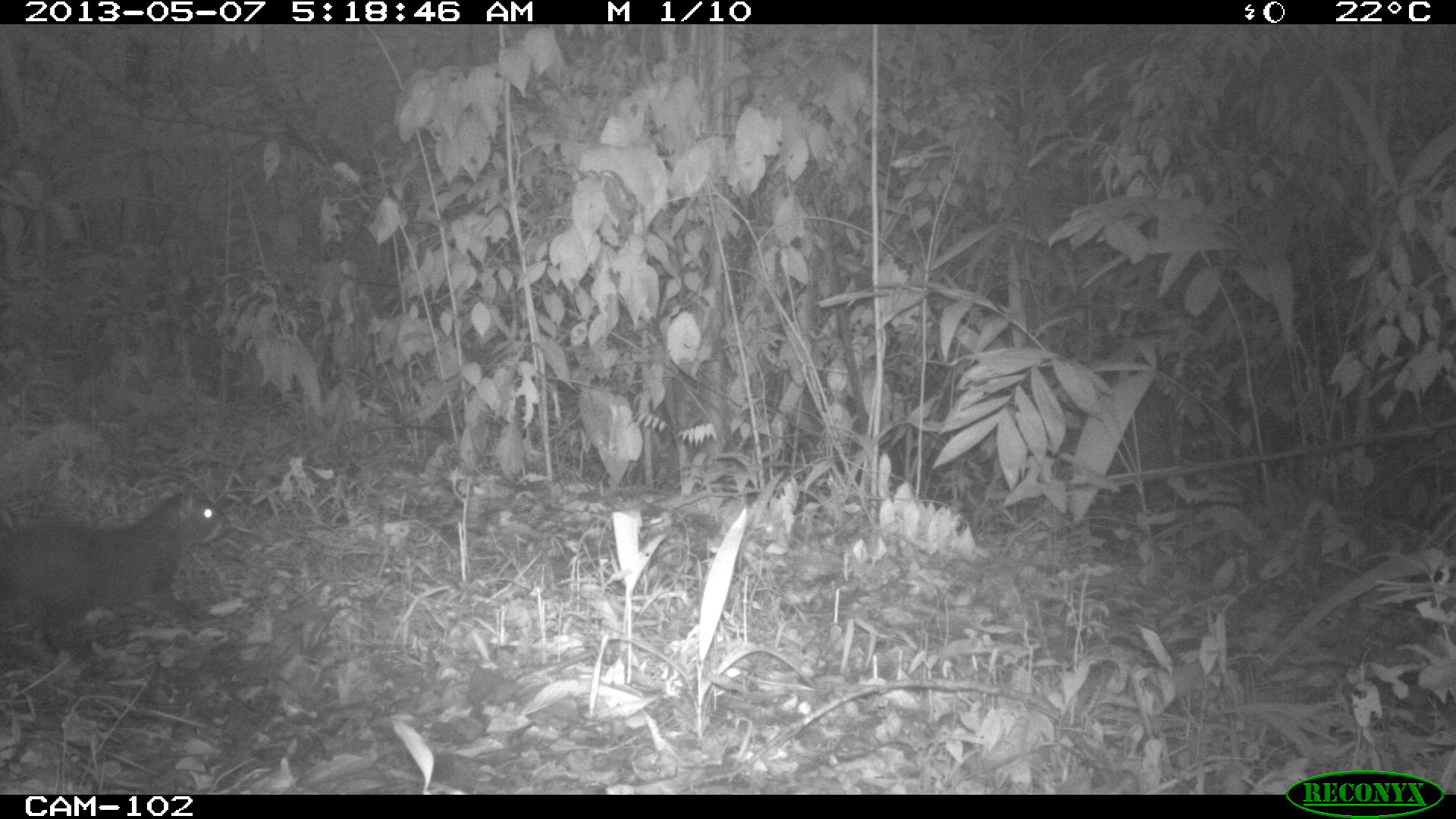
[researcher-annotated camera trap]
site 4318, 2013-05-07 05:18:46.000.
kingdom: Animalia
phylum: Chordata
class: Mammalia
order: Rodentia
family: Dasyproctidae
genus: Dasyprocta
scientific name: Dasyprocta punctata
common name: central american agouti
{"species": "Dasyprocta punctata (central american agouti)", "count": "1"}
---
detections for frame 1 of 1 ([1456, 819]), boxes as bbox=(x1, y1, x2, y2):
dasyprocta punctata: bbox=(0, 483, 232, 655)